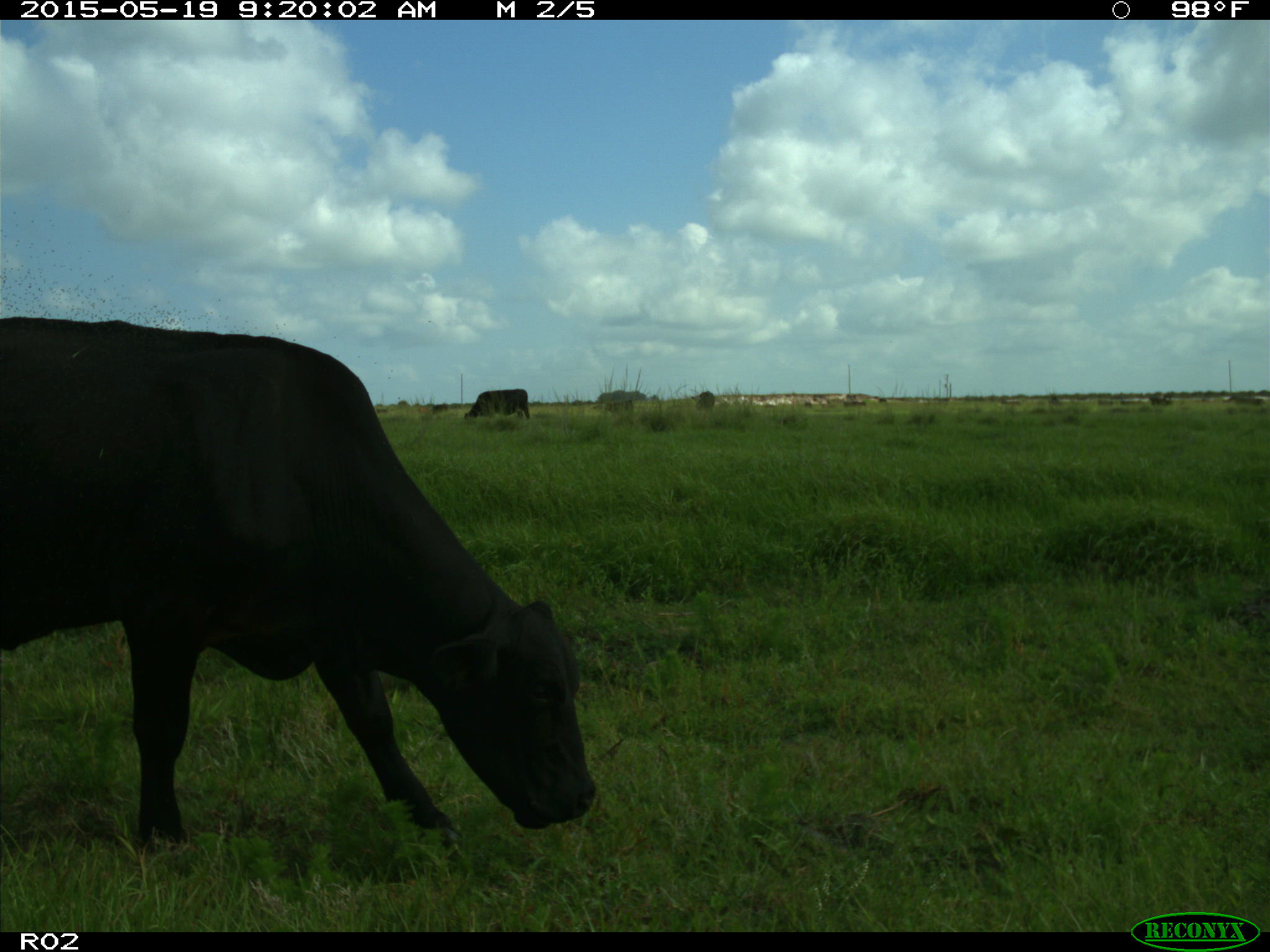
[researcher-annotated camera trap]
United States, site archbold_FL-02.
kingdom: Animalia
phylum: Chordata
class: Mammalia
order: Artiodactyla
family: Bovidae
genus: Bos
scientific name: Bos taurus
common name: domestic cow